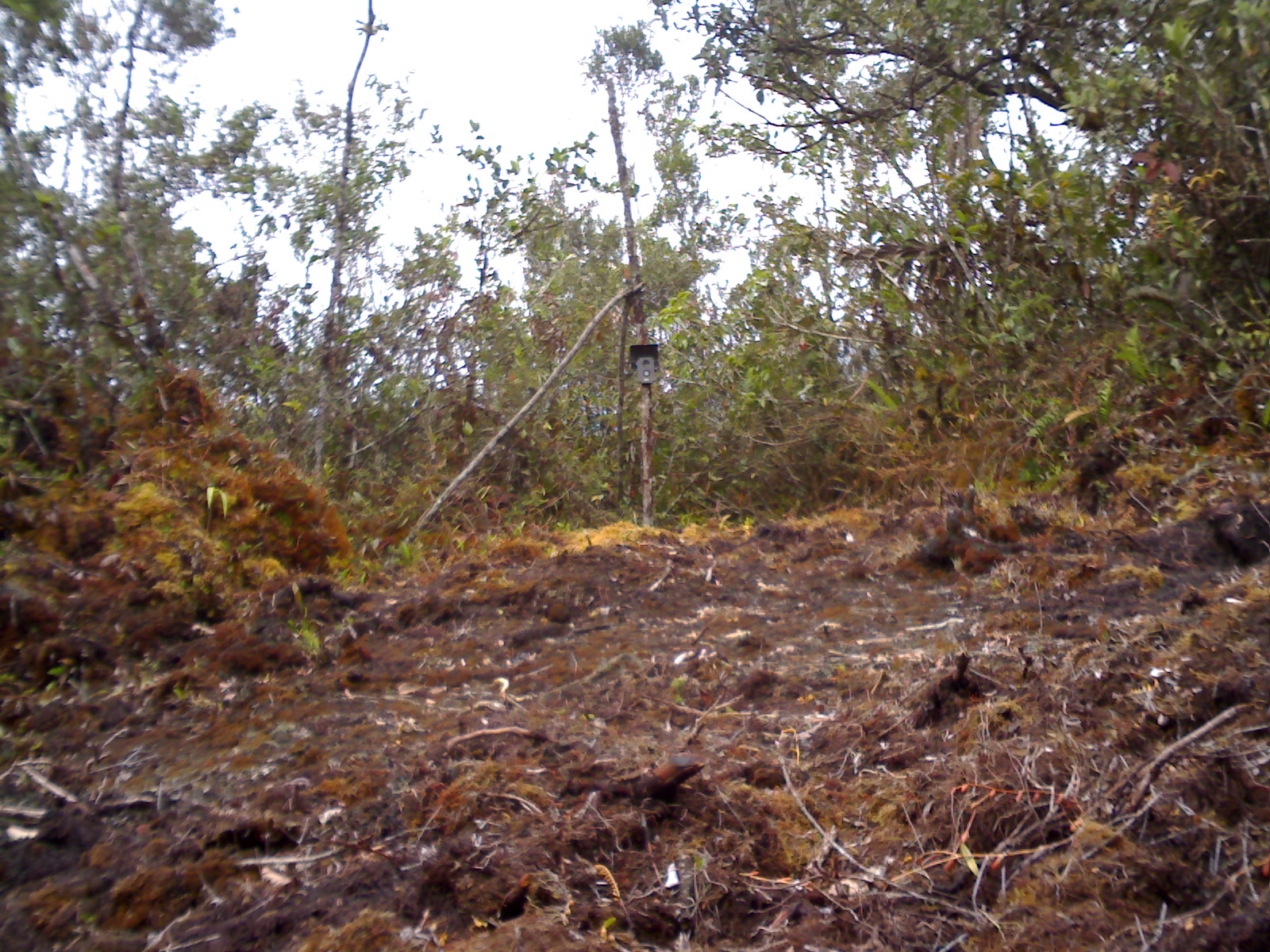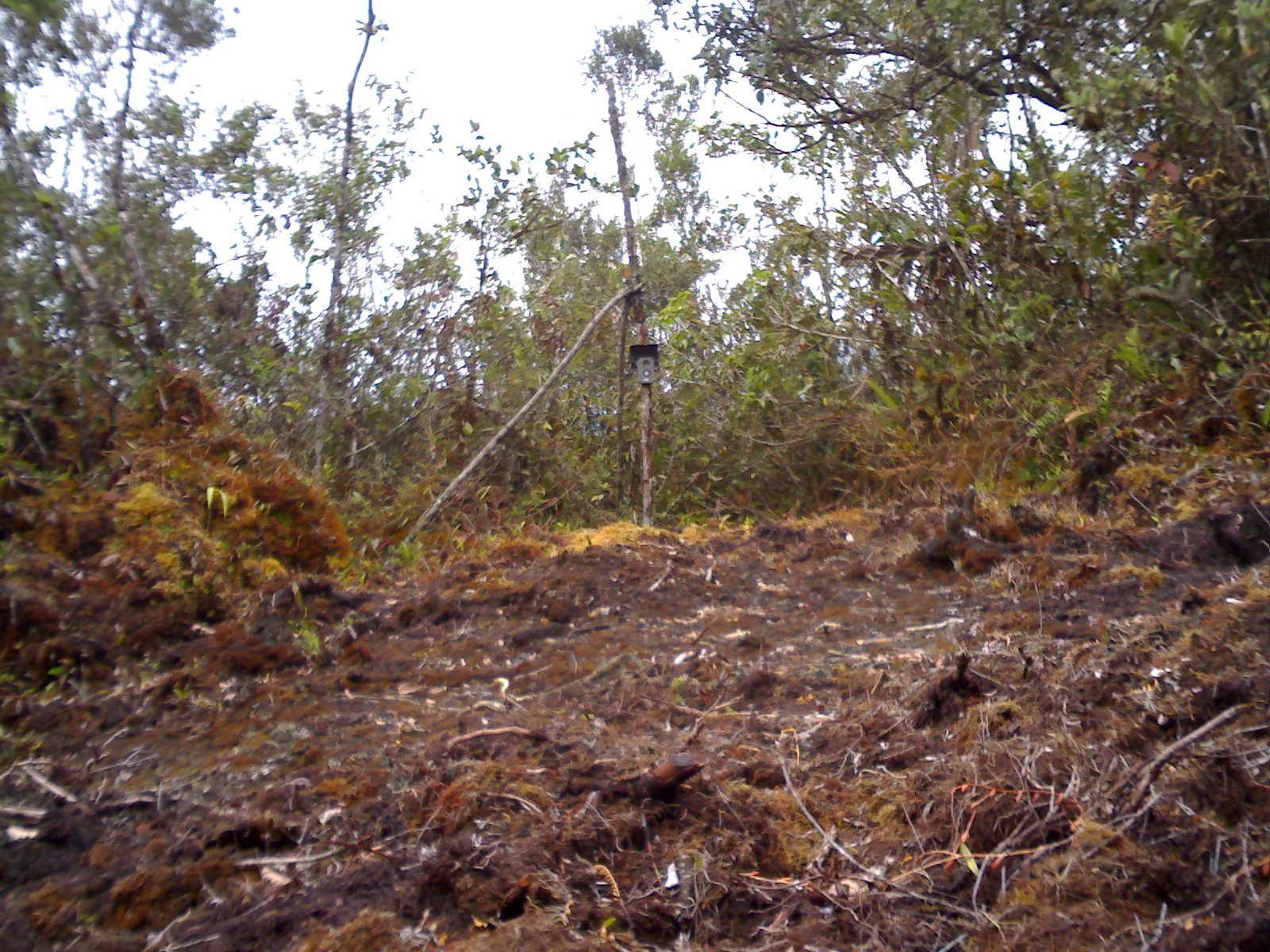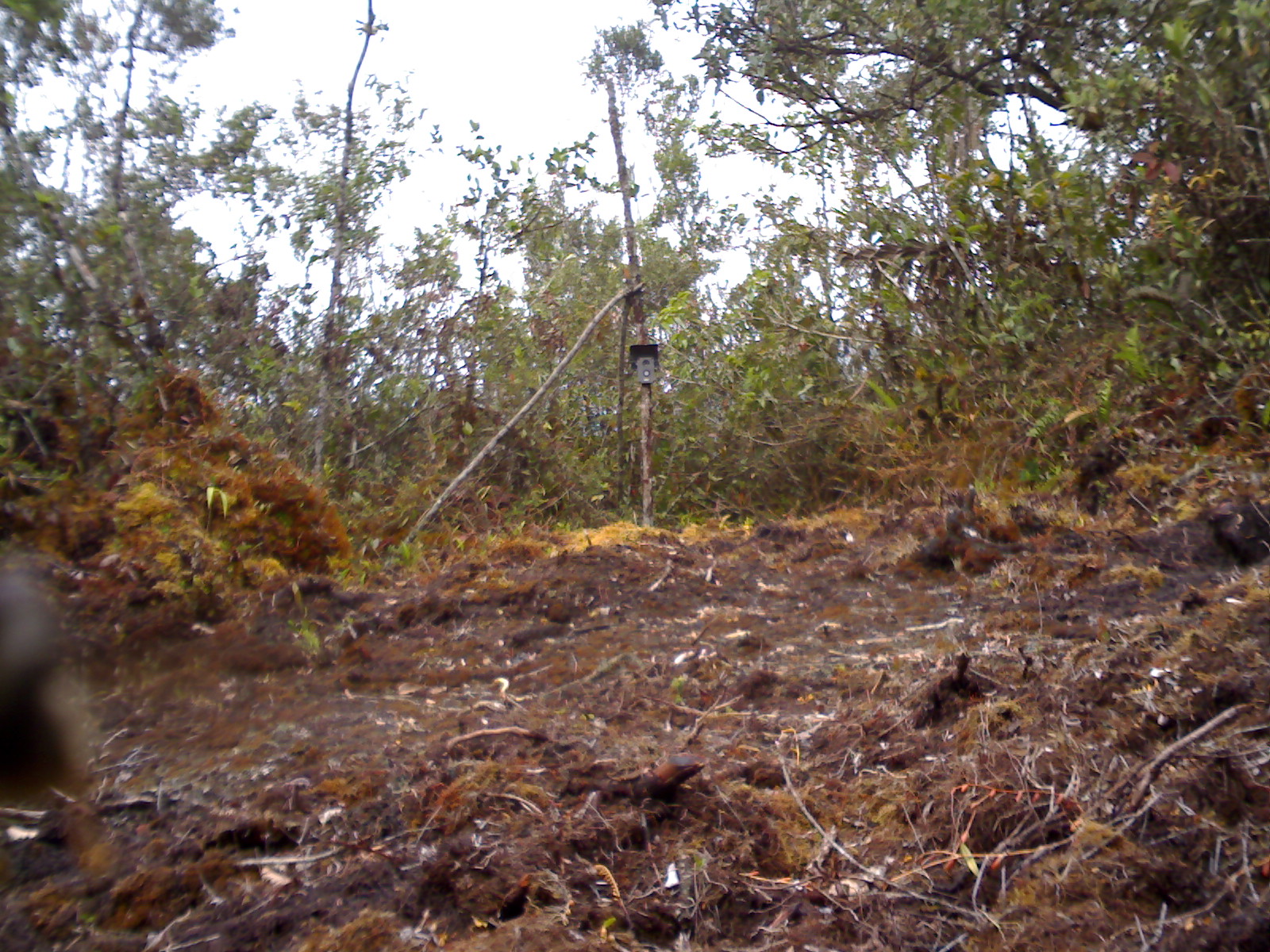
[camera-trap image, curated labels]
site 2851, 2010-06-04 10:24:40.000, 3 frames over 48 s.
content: unidentified animal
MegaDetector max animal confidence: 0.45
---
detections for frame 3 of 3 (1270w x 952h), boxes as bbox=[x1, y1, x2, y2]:
unidentifiable: bbox=[0, 565, 100, 811]